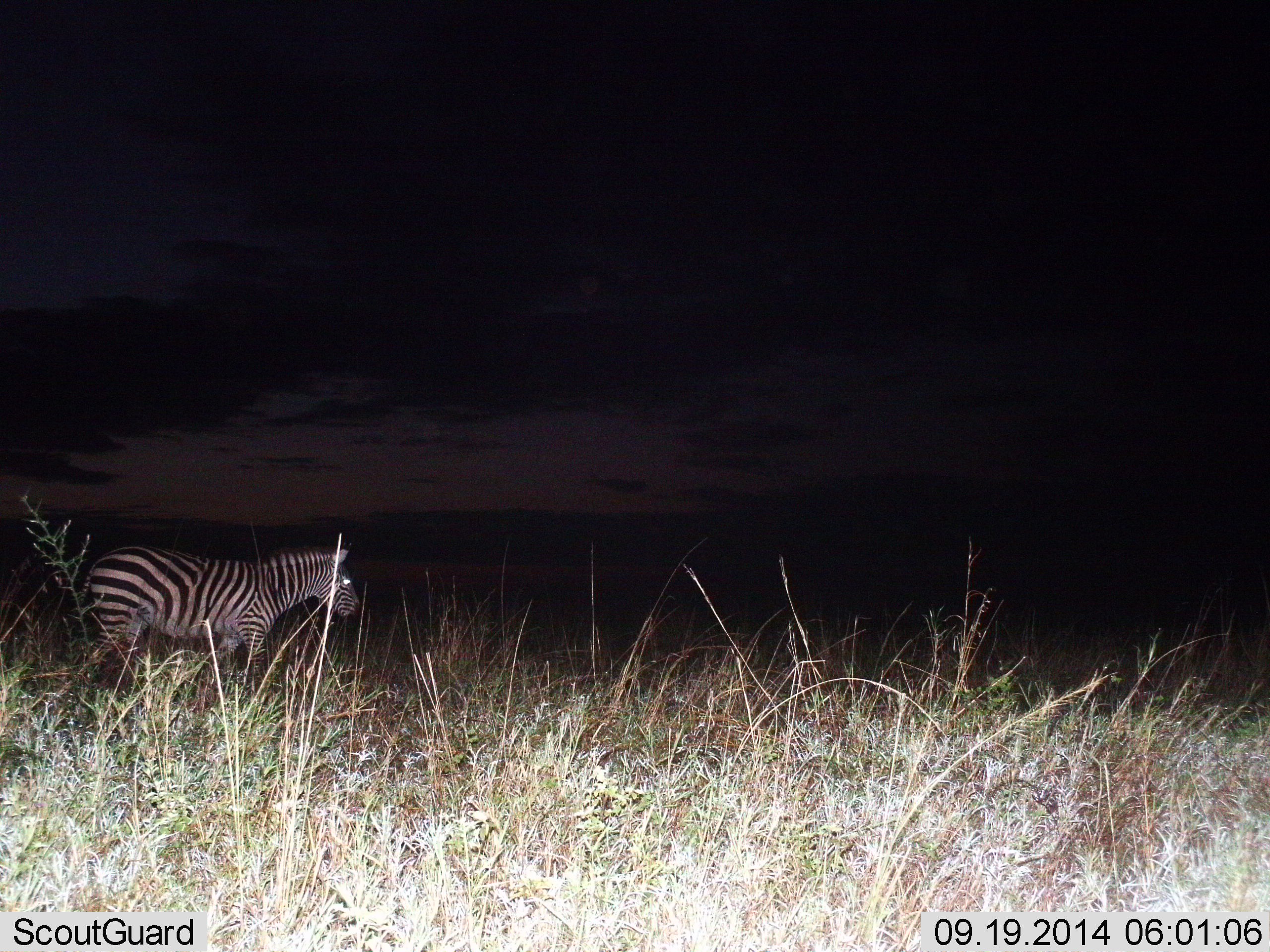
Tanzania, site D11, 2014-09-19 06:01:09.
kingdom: Animalia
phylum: Chordata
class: Mammalia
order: Perissodactyla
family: Equidae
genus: Equus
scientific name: Equus quagga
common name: plains zebra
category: zebra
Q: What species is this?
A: Zebra (plains zebra) (Equus quagga).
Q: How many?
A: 1.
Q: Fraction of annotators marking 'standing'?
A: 40%.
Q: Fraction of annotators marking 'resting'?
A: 10%.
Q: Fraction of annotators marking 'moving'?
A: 50%.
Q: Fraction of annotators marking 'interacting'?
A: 0%.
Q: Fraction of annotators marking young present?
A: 0%.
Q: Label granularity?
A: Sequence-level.